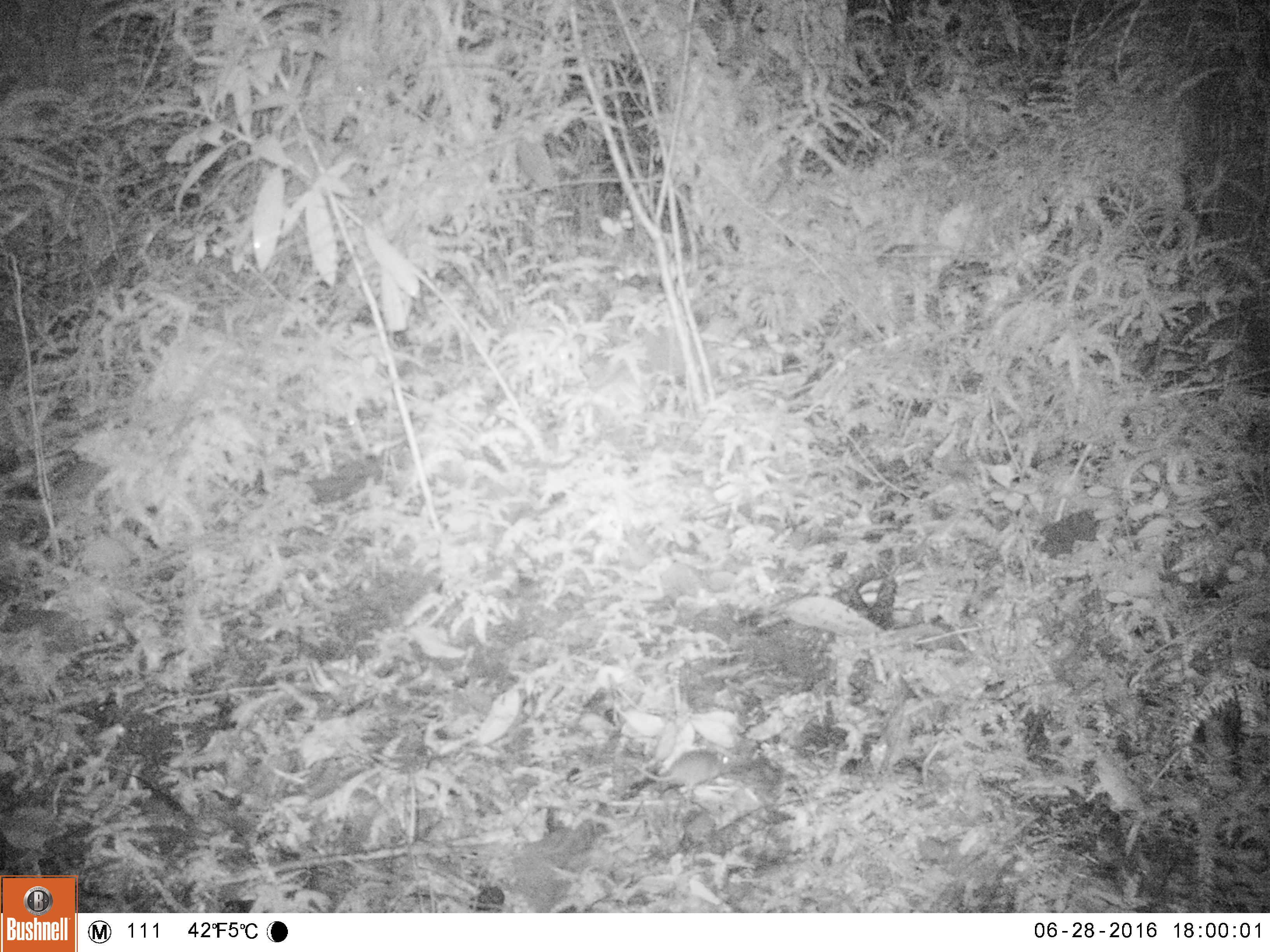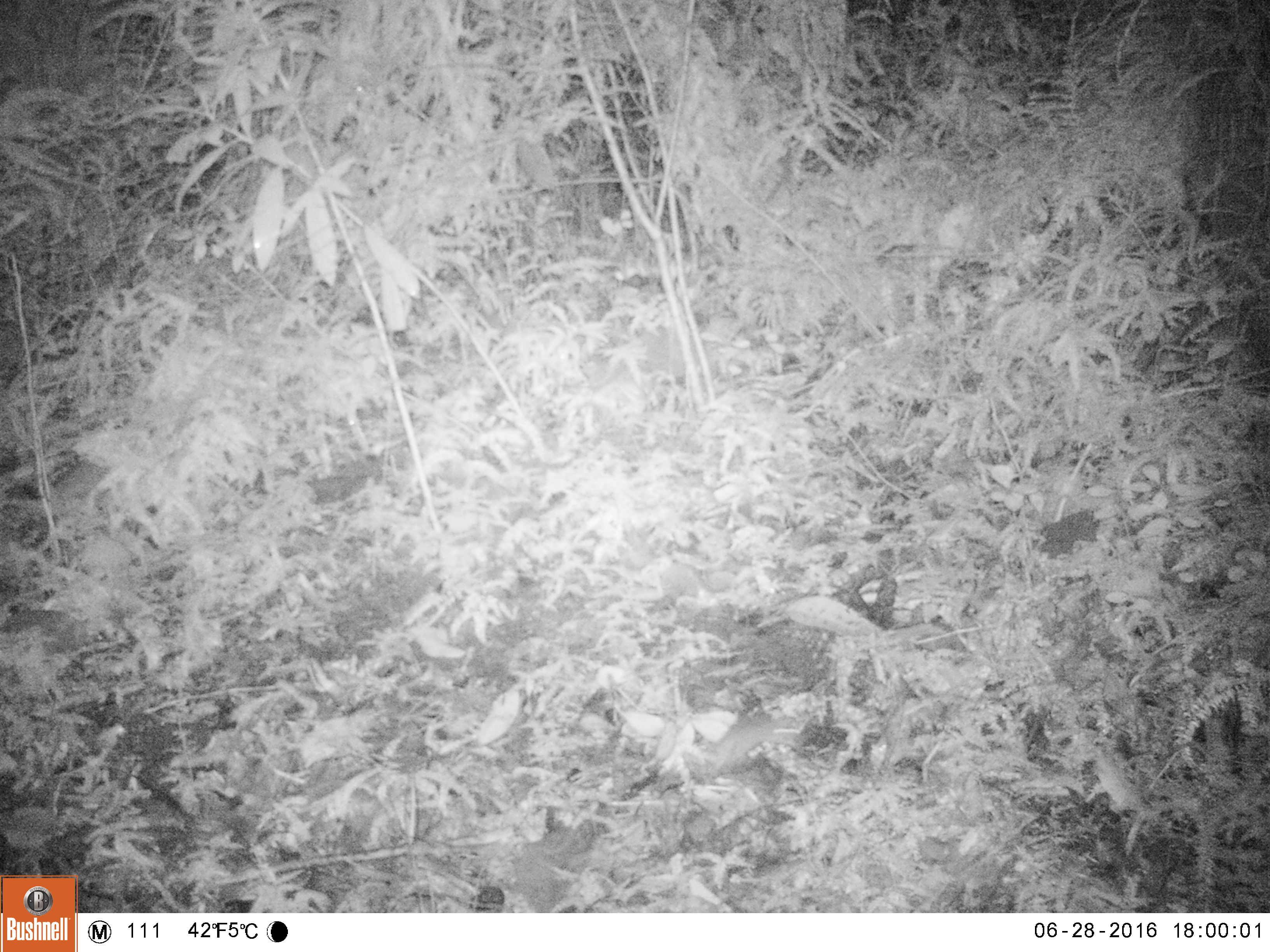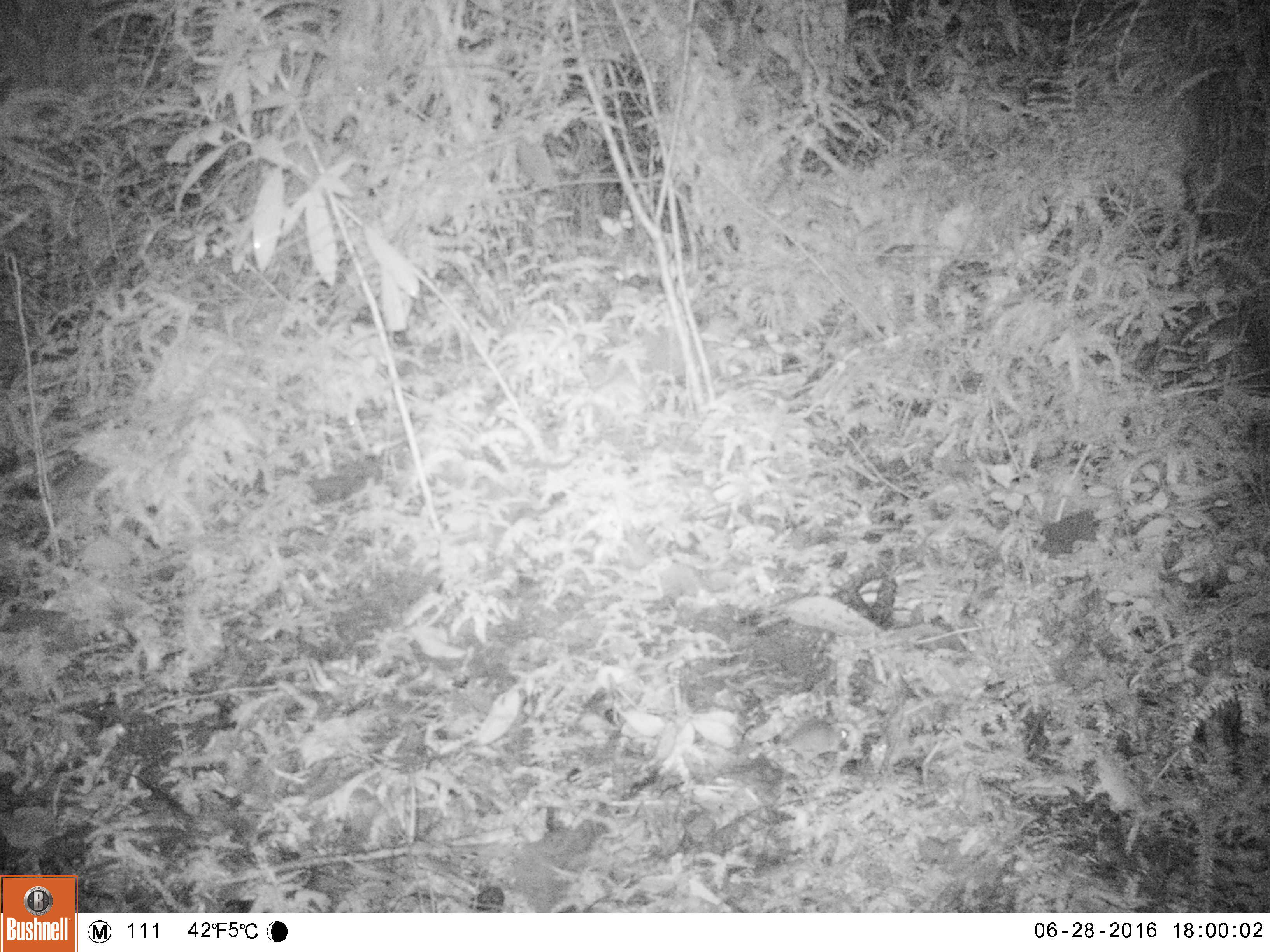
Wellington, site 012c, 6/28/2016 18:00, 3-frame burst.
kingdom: Animalia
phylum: Chordata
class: Mammalia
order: Rodentia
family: Muridae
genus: Mus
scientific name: Mus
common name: mouse